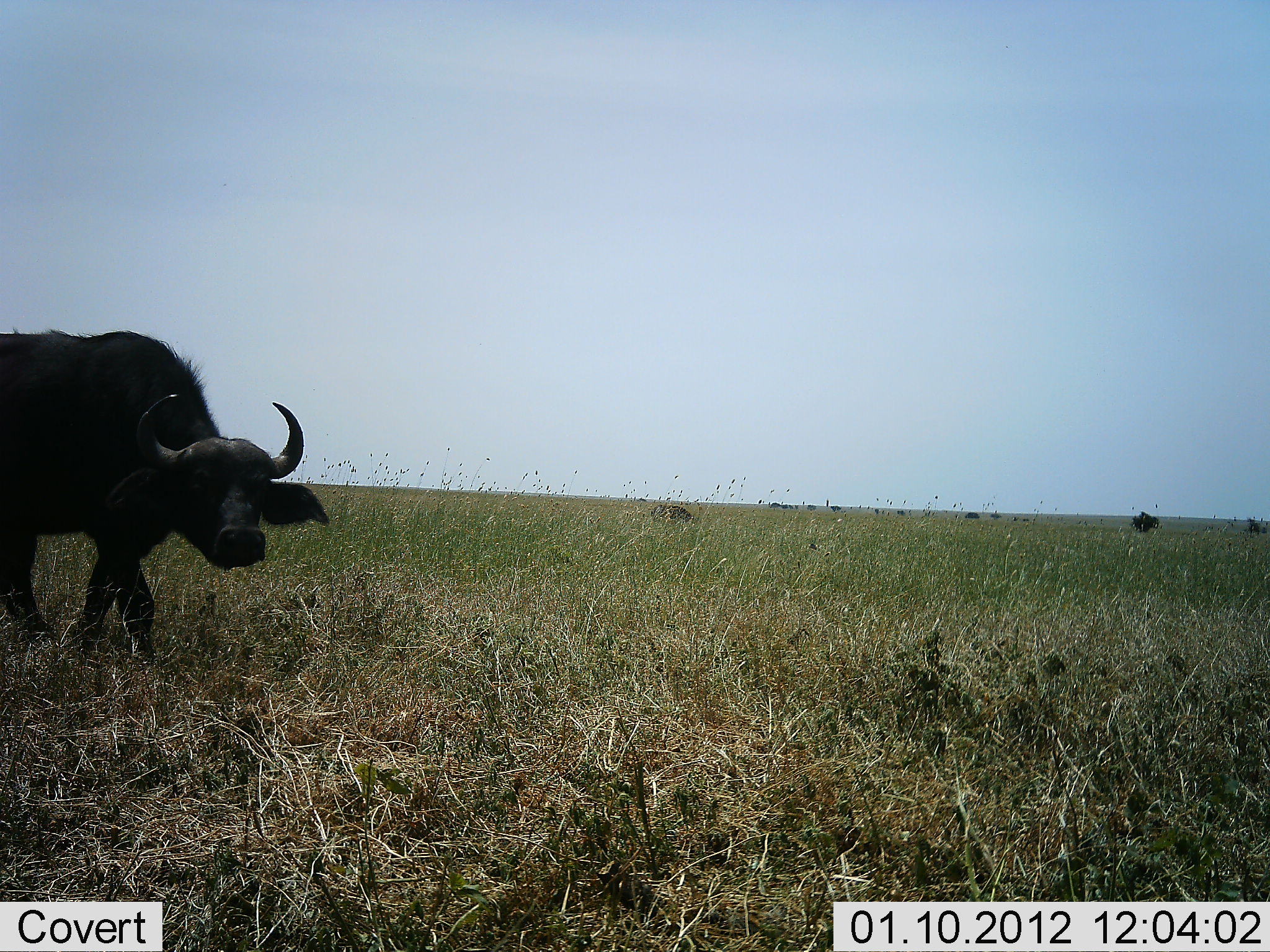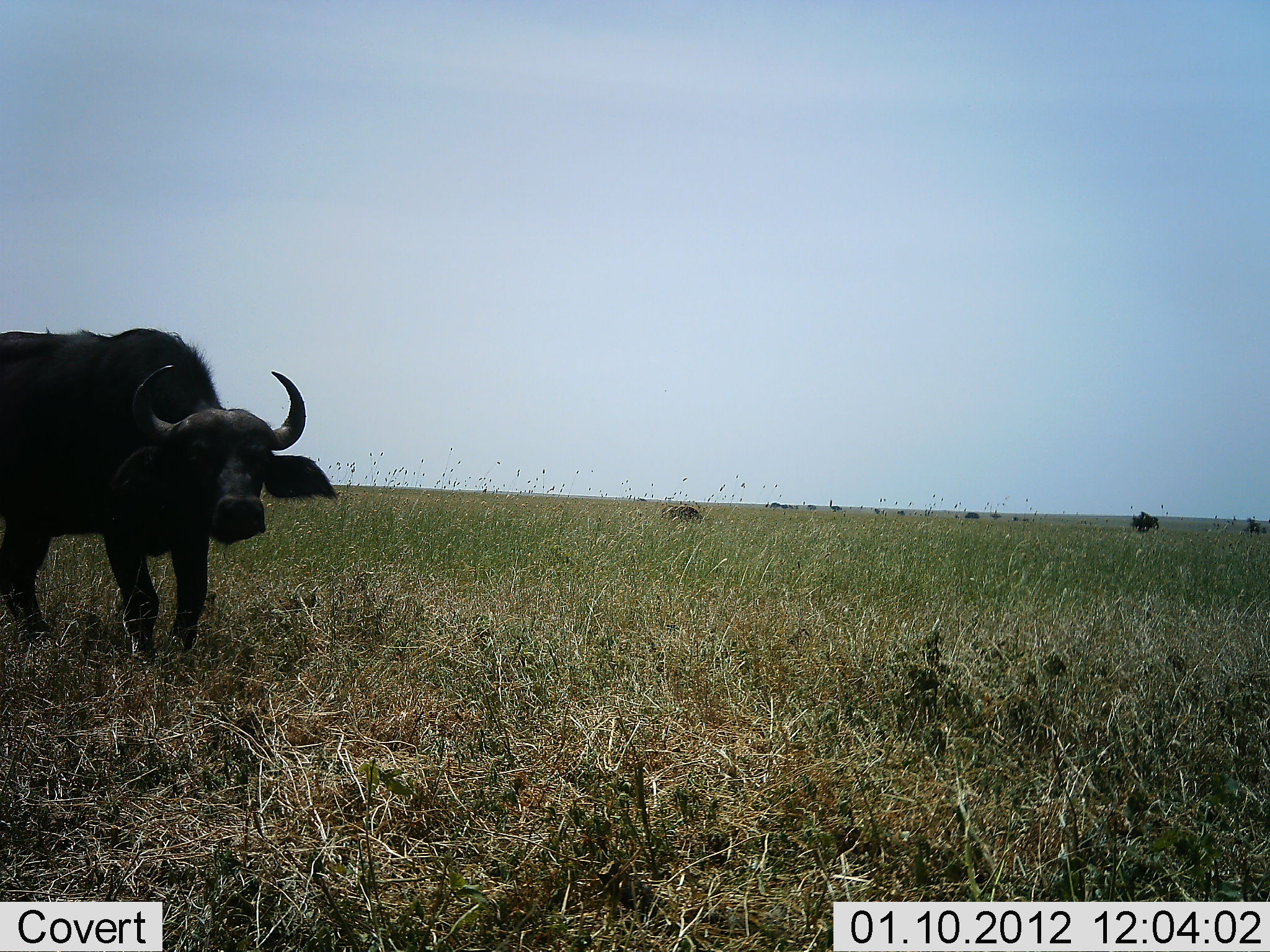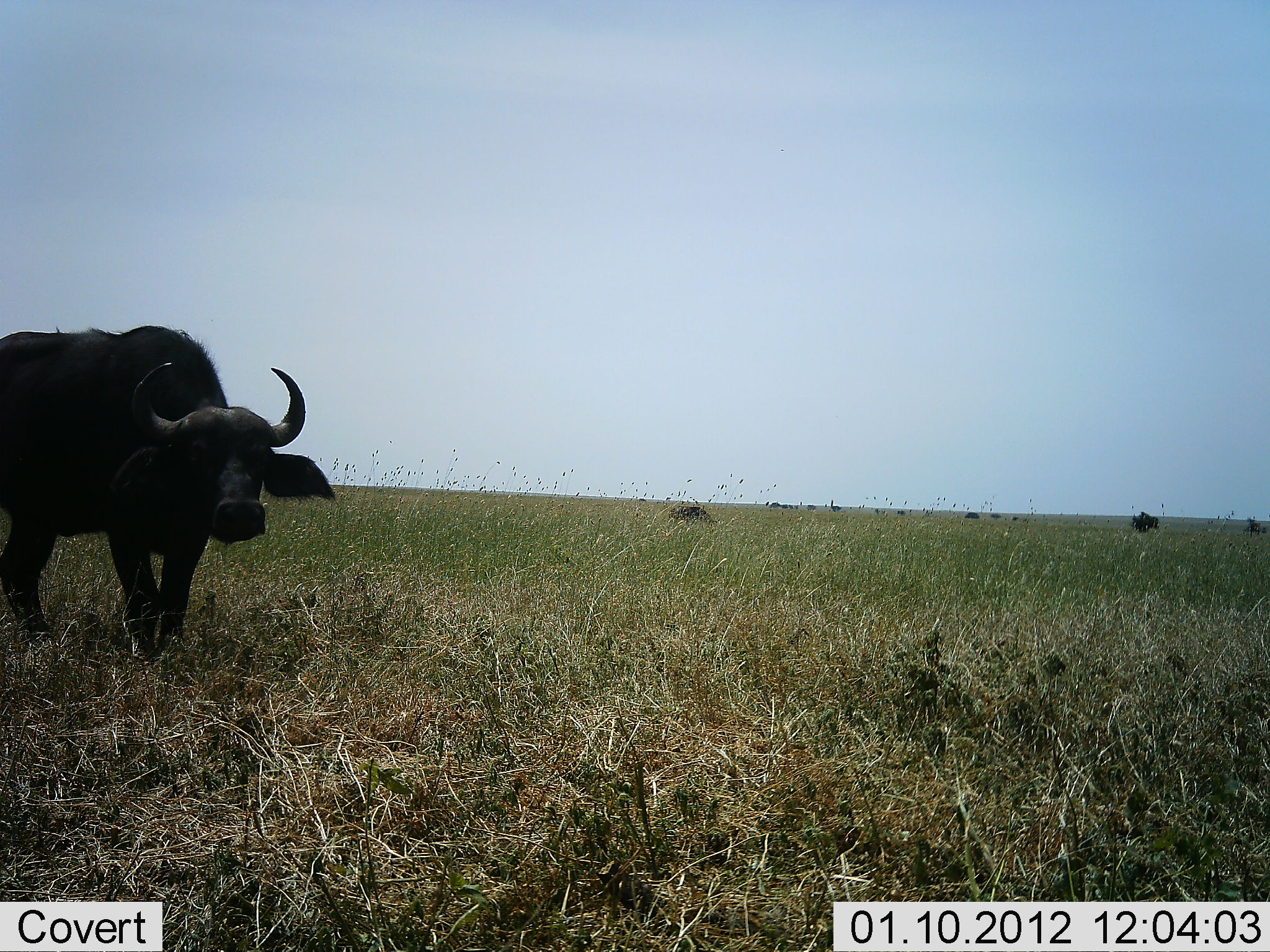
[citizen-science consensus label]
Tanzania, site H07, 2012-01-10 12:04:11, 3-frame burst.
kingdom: Animalia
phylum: Chordata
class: Mammalia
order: Artiodactyla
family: Bovidae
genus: Syncerus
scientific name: Syncerus caffer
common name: cape buffalo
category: buffalo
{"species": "buffalo (cape buffalo) (Syncerus caffer)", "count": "1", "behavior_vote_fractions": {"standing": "74%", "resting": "0%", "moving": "39%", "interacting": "0%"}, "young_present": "3%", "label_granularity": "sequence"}